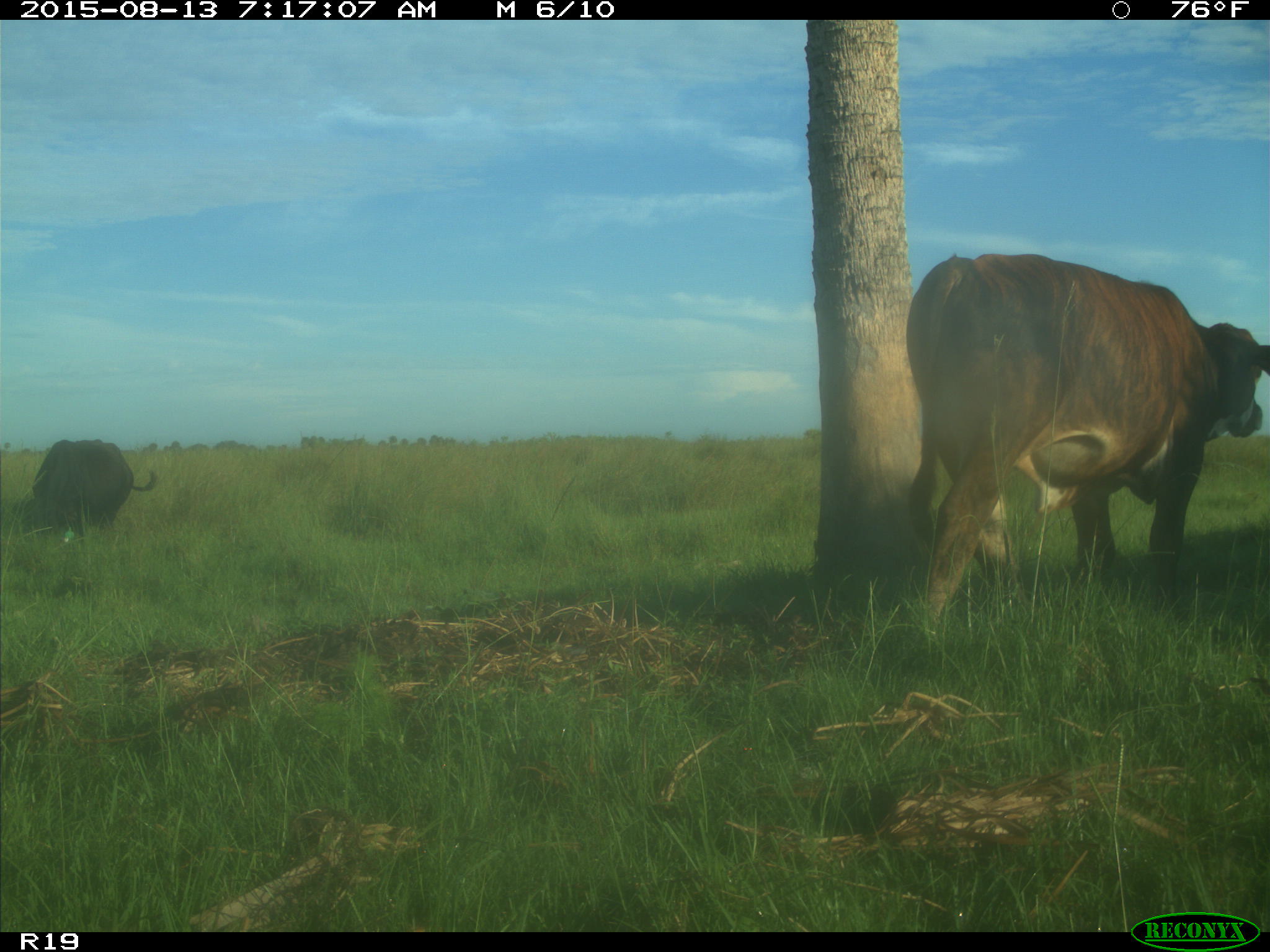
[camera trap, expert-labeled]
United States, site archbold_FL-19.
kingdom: Animalia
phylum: Chordata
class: Mammalia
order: Artiodactyla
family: Bovidae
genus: Bos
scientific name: Bos taurus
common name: domestic cow